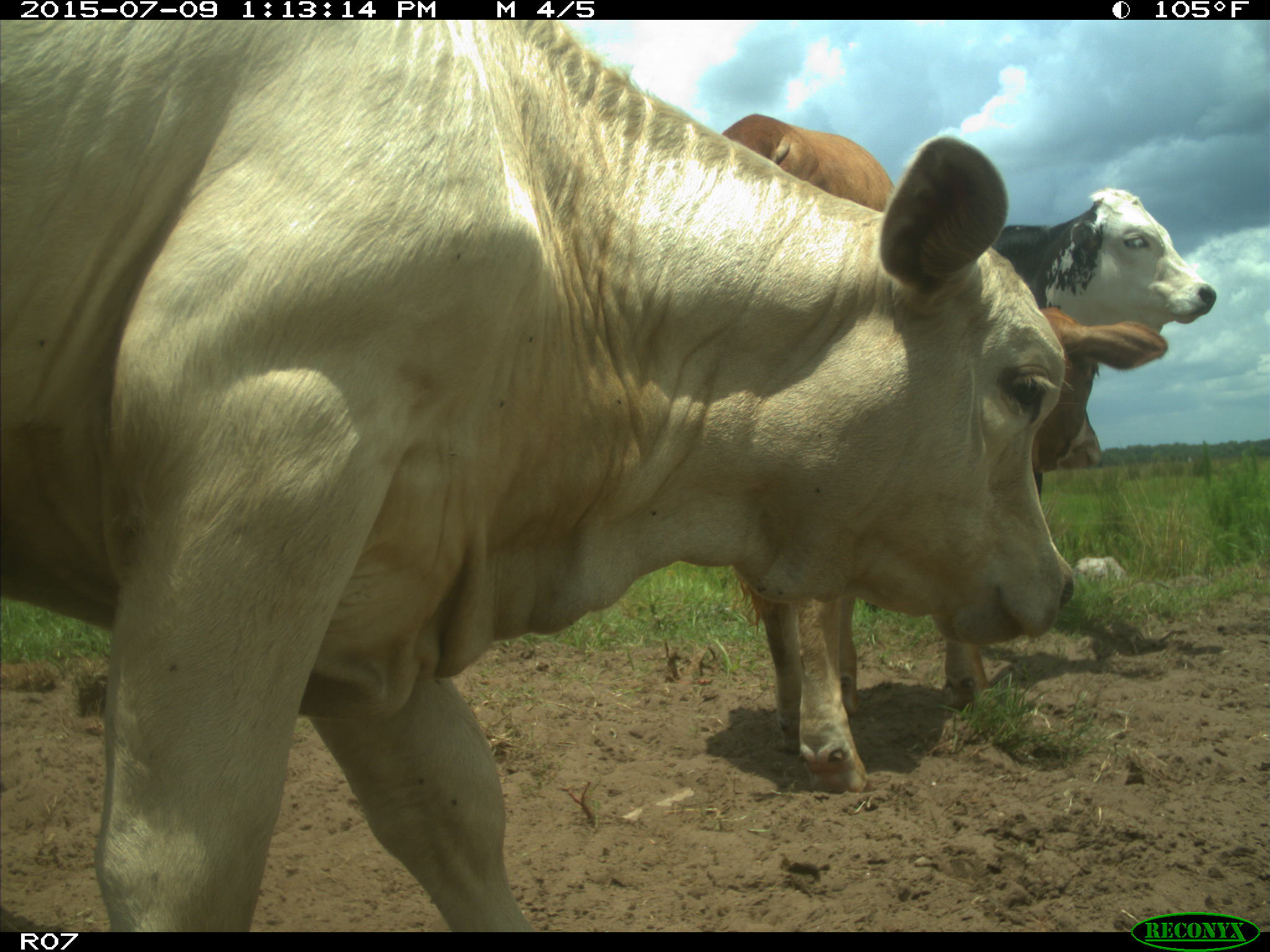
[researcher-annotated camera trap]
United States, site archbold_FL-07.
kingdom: Animalia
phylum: Chordata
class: Mammalia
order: Artiodactyla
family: Bovidae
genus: Bos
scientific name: Bos taurus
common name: domestic cow